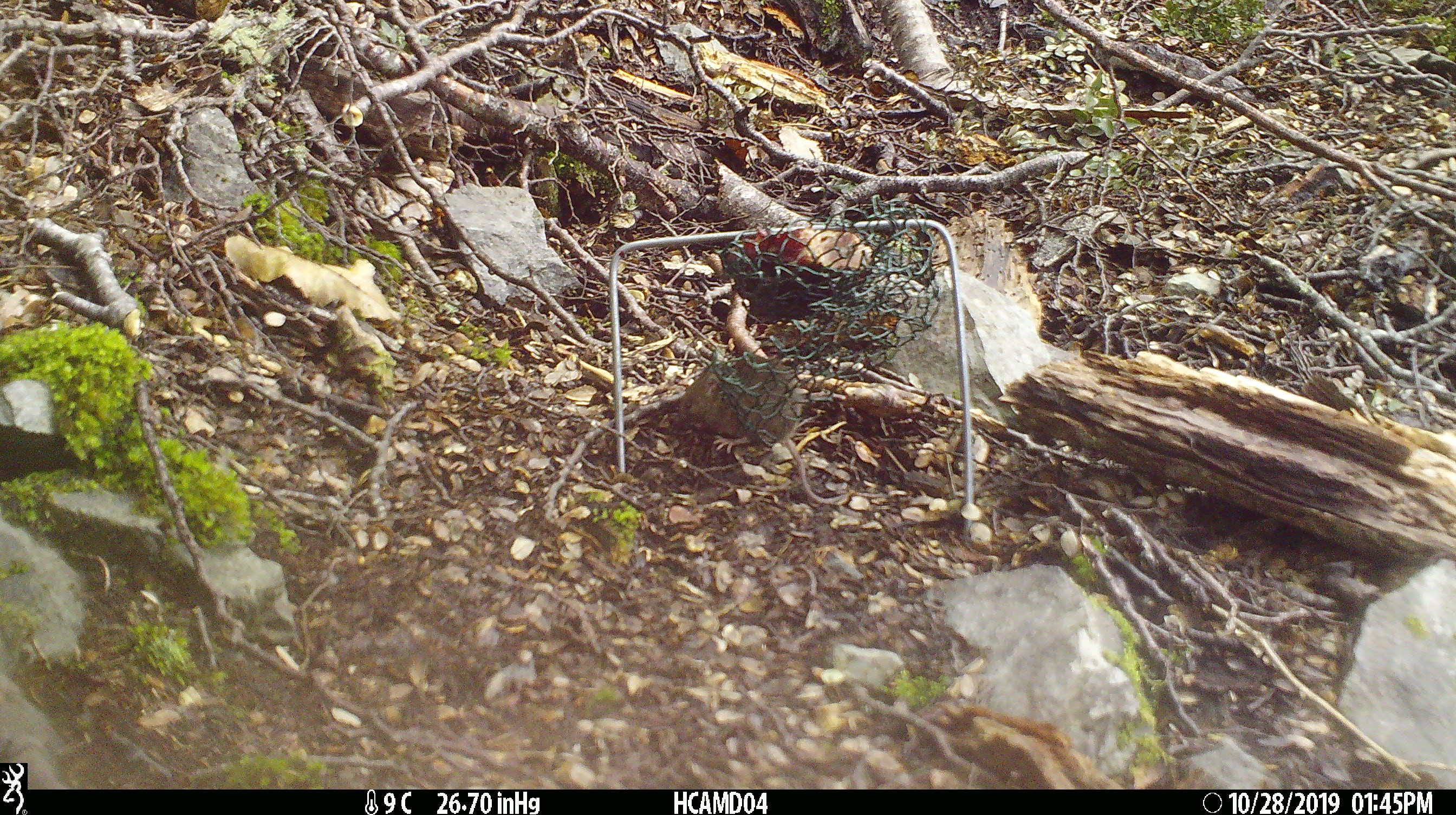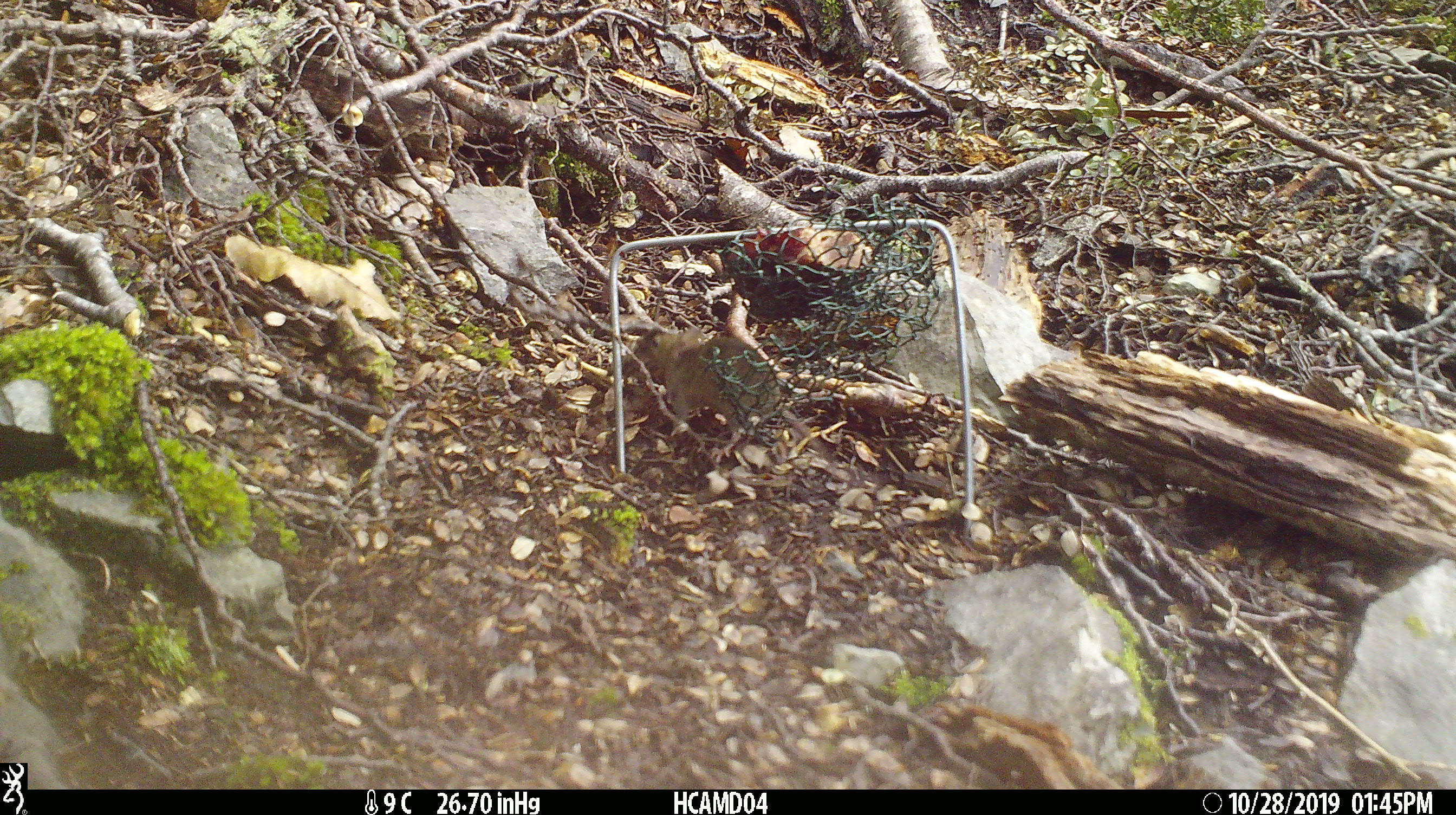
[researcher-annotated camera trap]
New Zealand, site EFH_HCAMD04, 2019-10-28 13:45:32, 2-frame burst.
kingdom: Animalia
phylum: Chordata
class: Mammalia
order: Rodentia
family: Muridae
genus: Mus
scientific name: Mus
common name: mouse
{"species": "mouse (Mus)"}